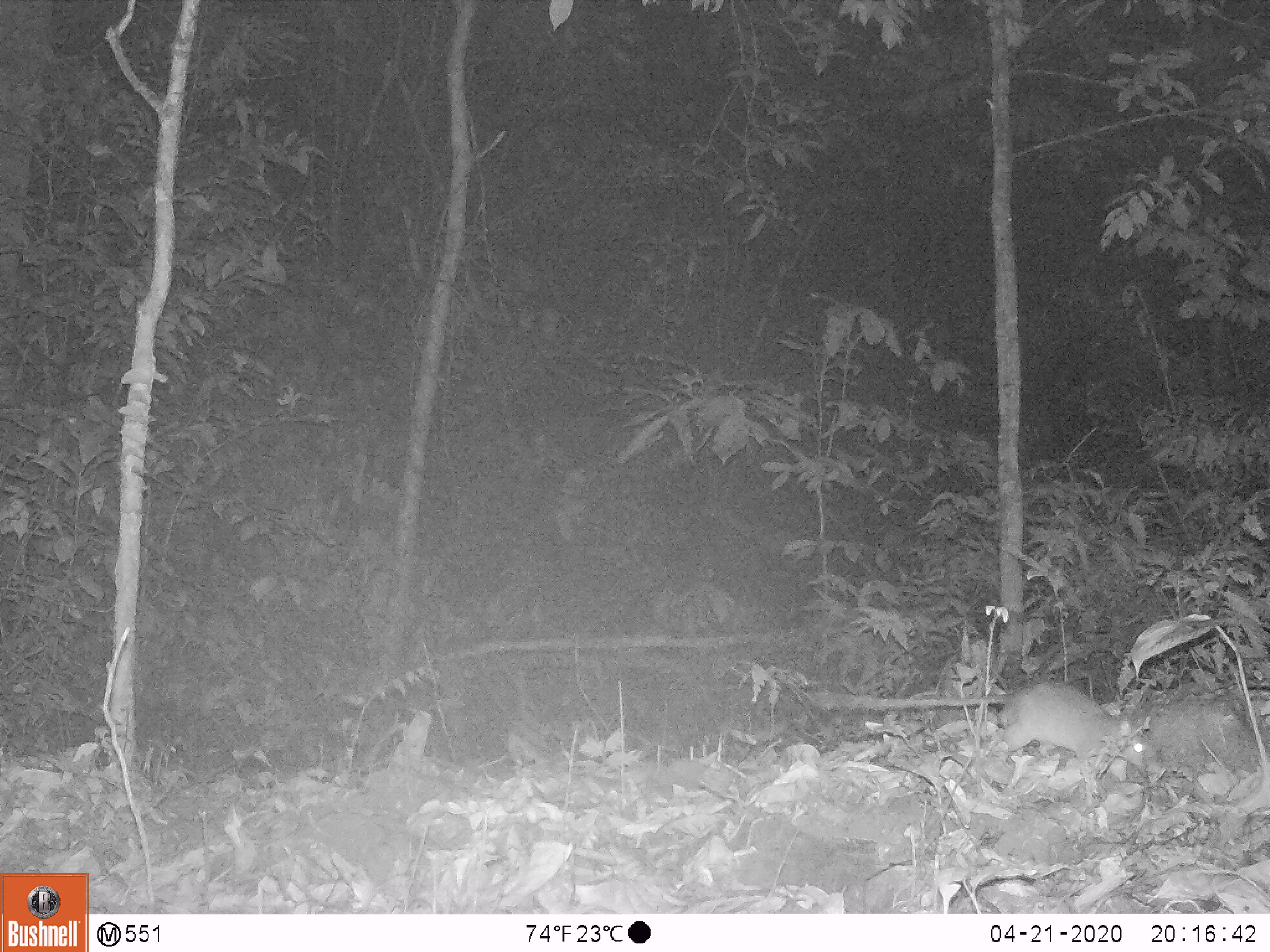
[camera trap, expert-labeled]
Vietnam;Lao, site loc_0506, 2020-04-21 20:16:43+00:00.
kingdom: Animalia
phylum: Chordata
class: Mammalia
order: Rodentia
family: Muridae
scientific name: Muridae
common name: old-world mice and rats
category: unidentified murid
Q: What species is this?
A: Unidentified murid (old-world mice and rats) (Muridae).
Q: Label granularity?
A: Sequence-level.